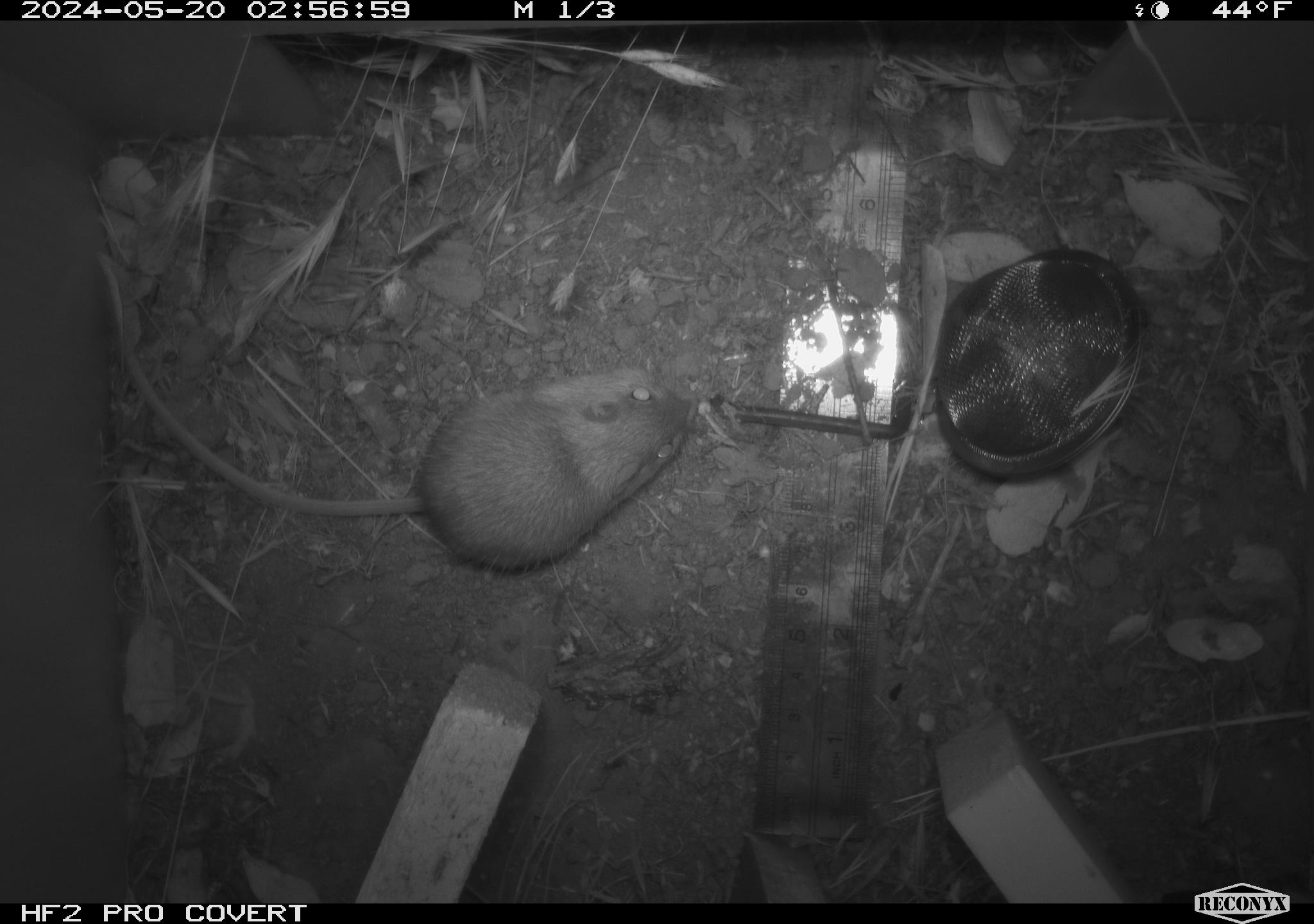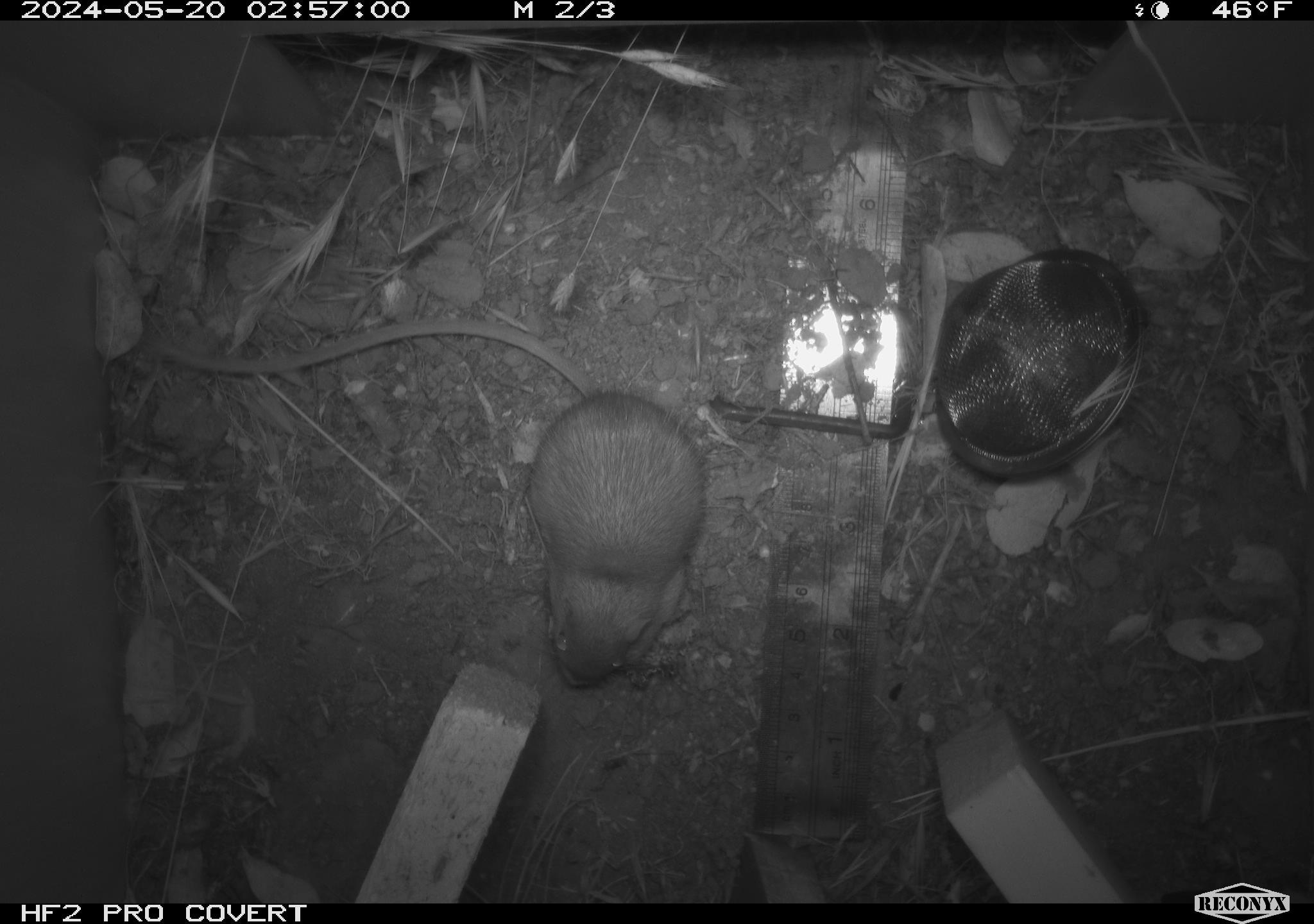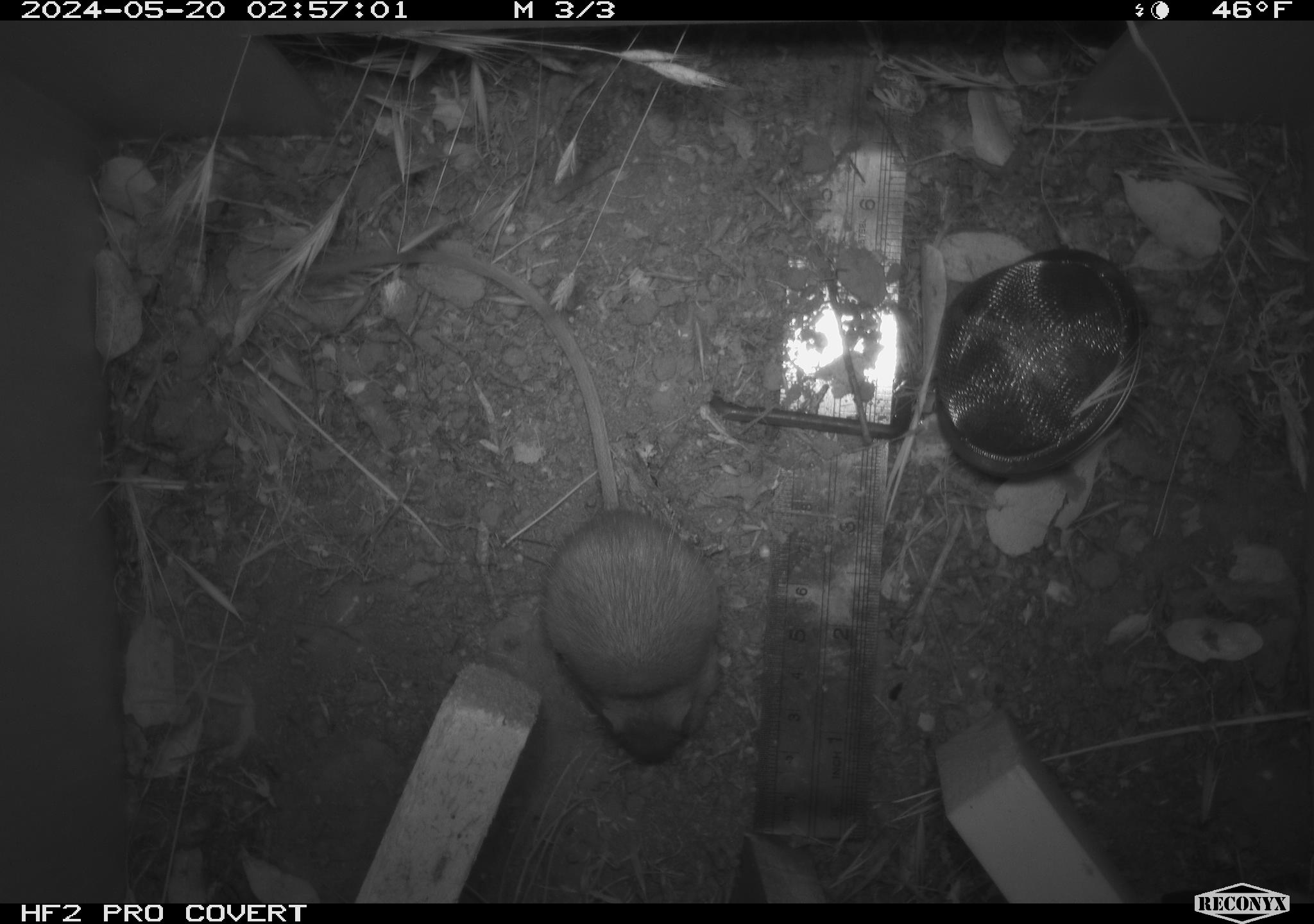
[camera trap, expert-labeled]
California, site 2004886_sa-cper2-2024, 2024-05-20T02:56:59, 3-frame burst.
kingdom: Animalia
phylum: Chordata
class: Mammalia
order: Rodentia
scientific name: Rodentia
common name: rodent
Rodent (Rodentia).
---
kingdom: Animalia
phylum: Chordata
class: Mammalia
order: Rodentia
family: Heteromyidae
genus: Dipodomys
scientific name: Dipodomys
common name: kangaroo rats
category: dipodomys species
Dipodomys species (kangaroo rats) (Dipodomys).